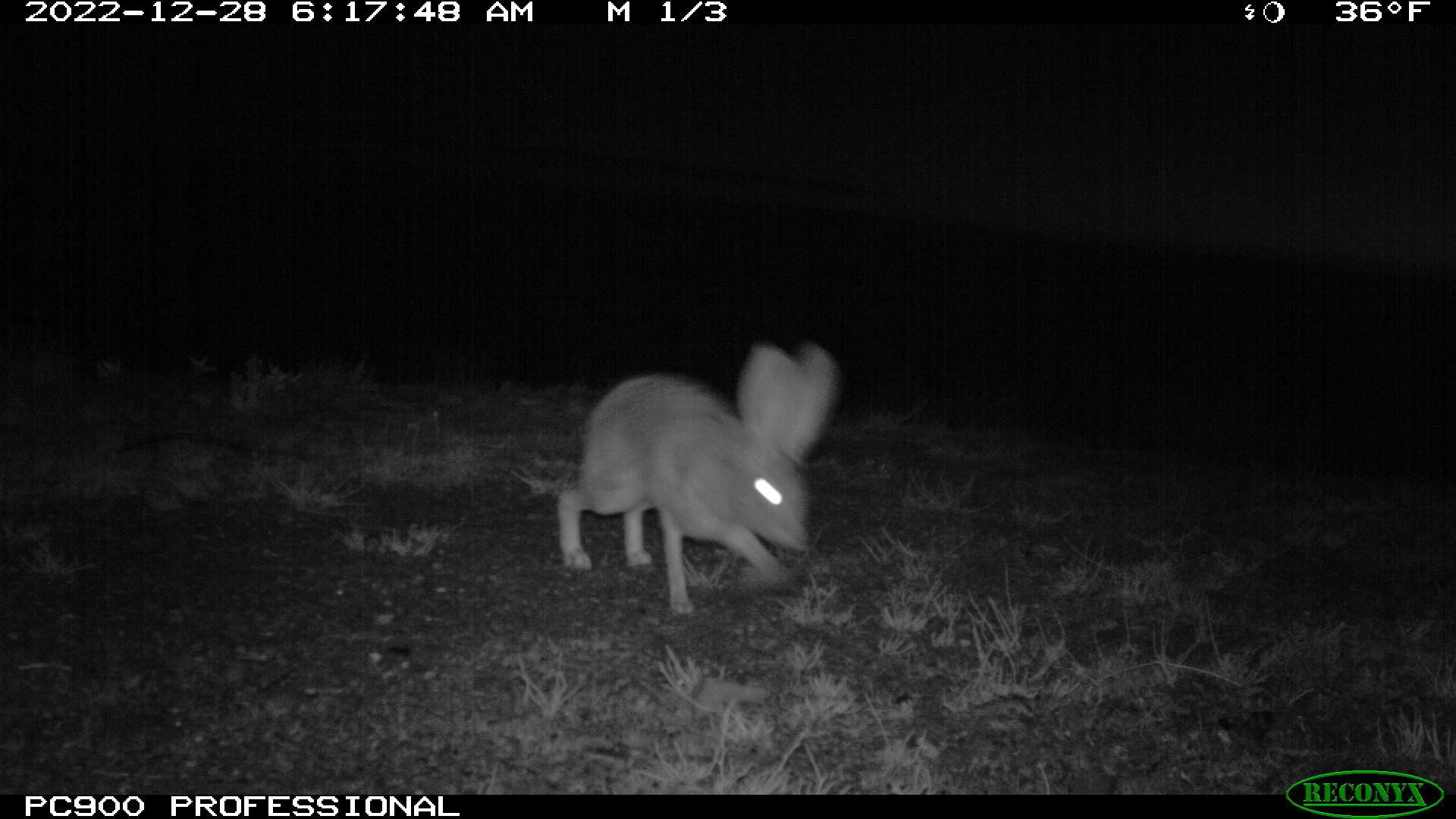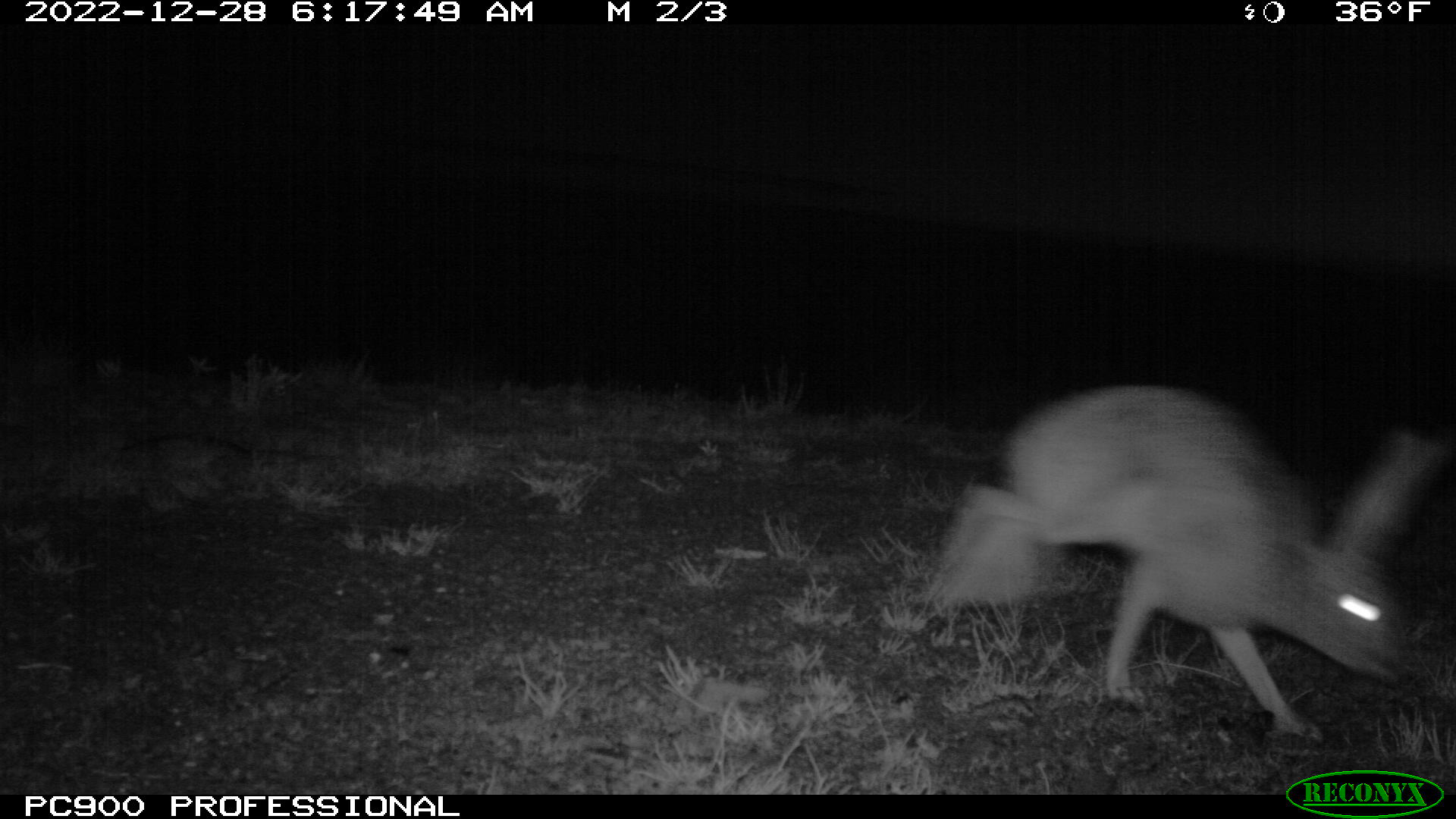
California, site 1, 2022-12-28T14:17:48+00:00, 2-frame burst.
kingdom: Animalia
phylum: Chordata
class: Mammalia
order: Lagomorpha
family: Leporidae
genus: Lepus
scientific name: Lepus californicus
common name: black-tailed jackrabbit